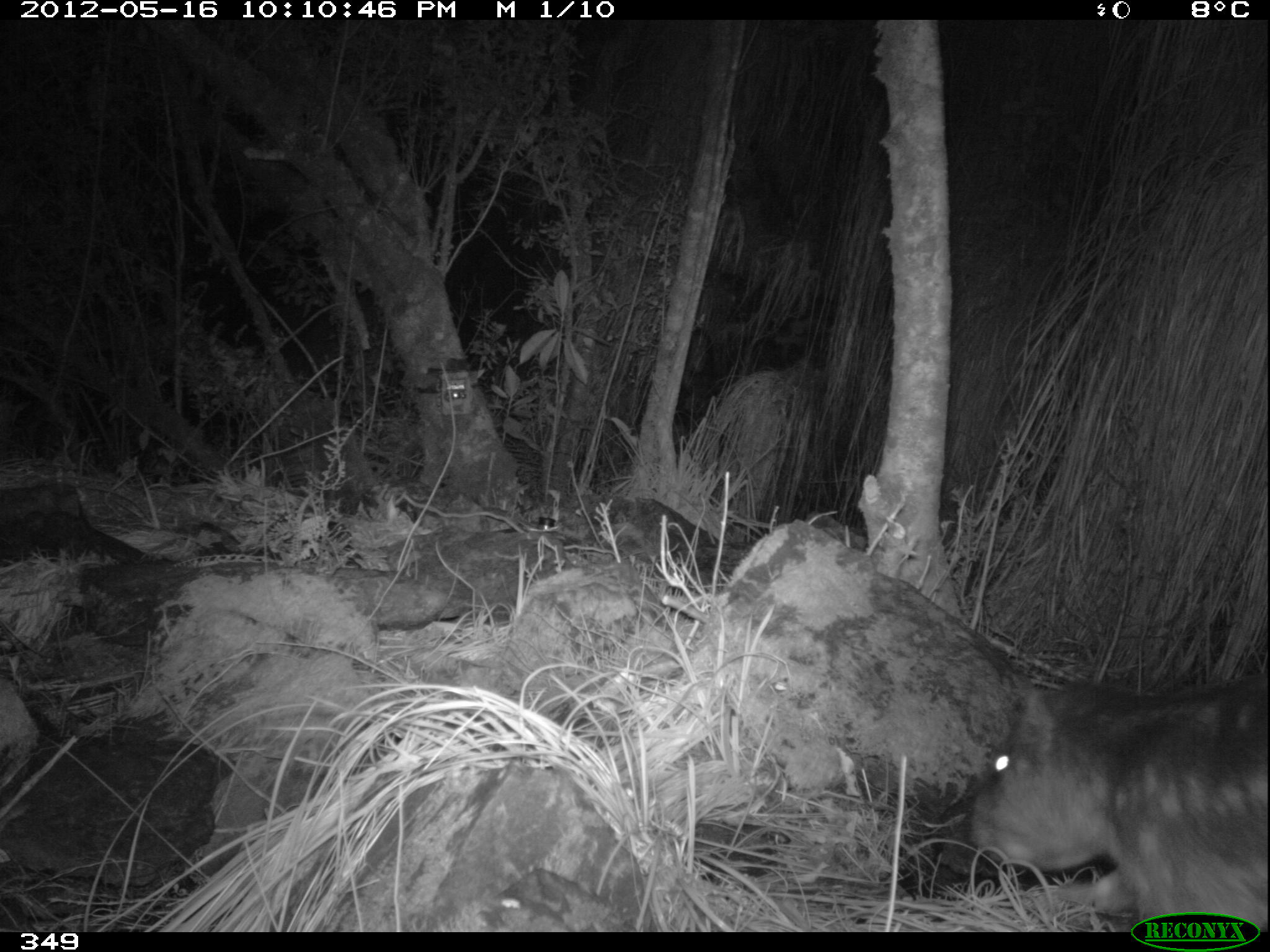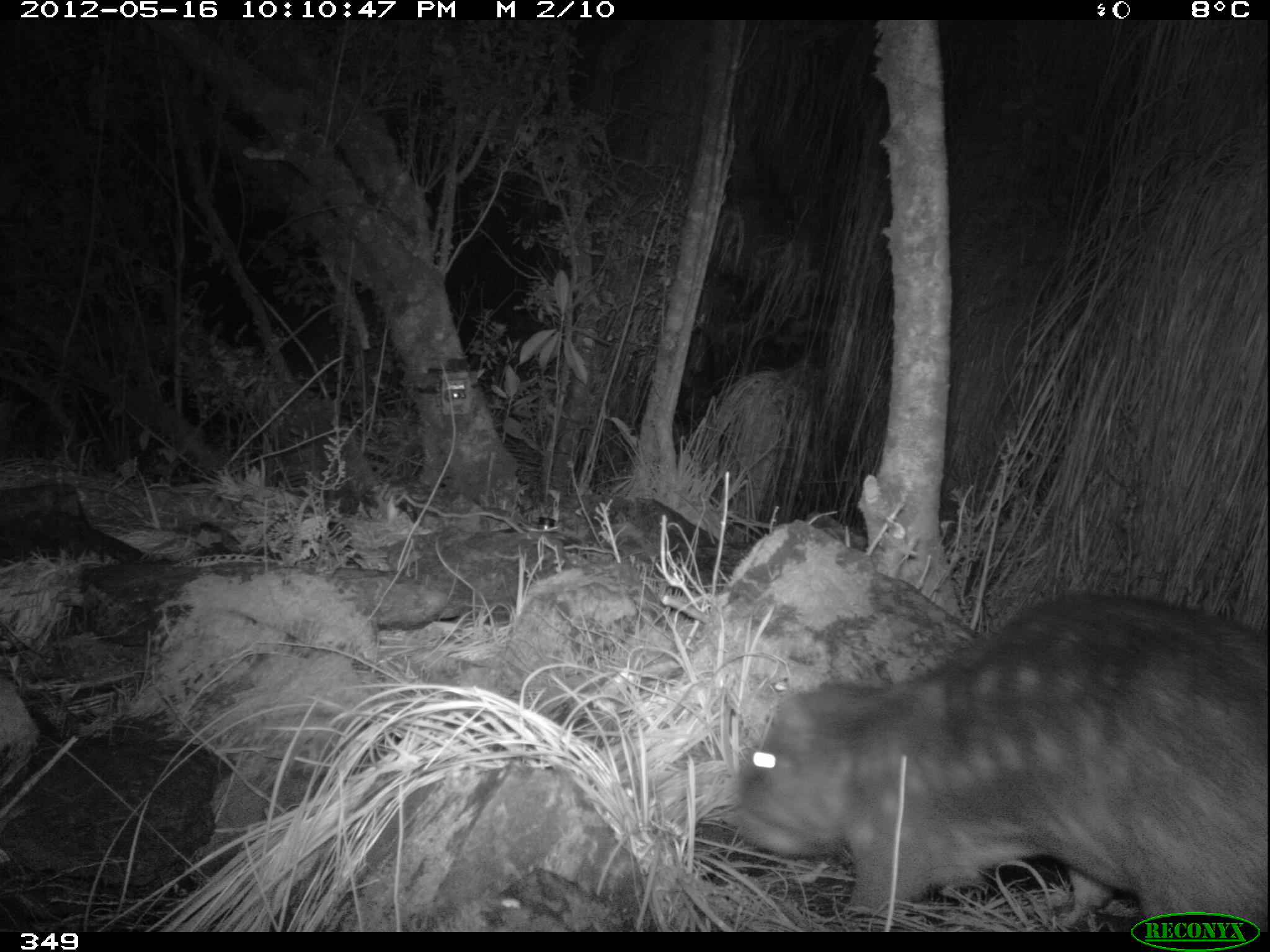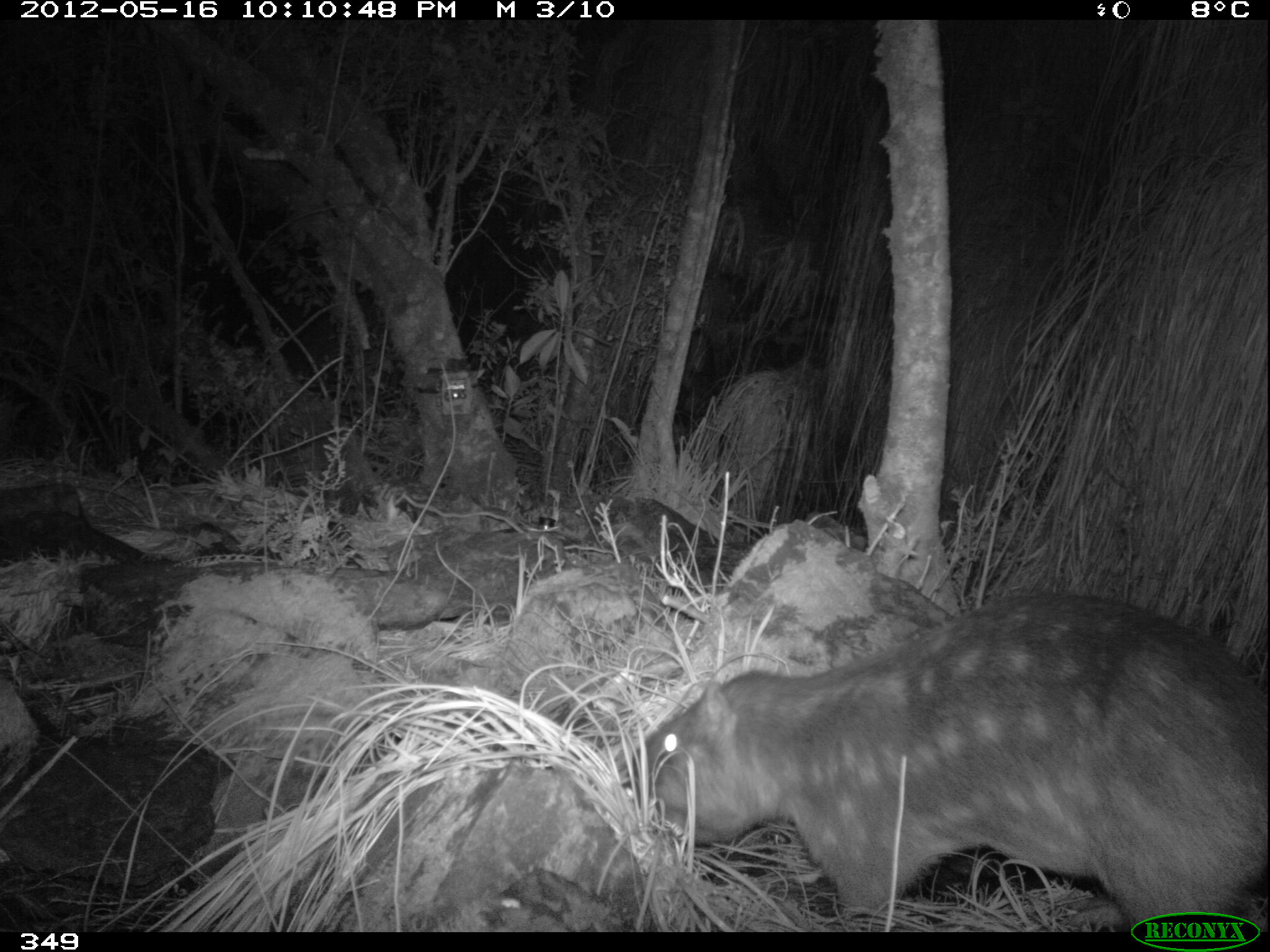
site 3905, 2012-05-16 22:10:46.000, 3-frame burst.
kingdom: Animalia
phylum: Chordata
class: Mammalia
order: Rodentia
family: Cuniculidae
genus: Cuniculus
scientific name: Cuniculus taczanowskii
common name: mountain paca